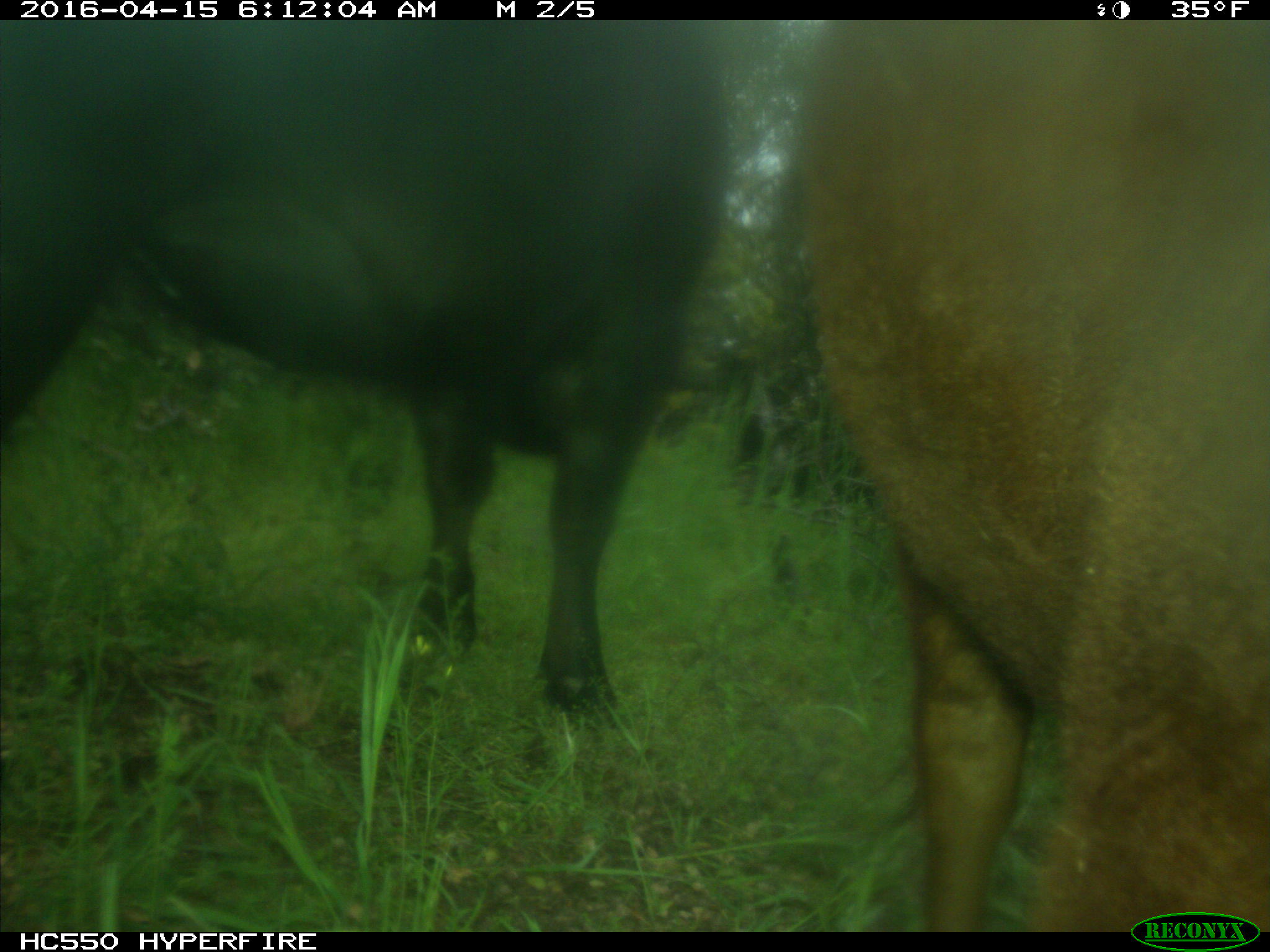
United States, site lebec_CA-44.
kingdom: Animalia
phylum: Chordata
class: Mammalia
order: Artiodactyla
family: Bovidae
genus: Bos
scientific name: Bos taurus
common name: domestic cow